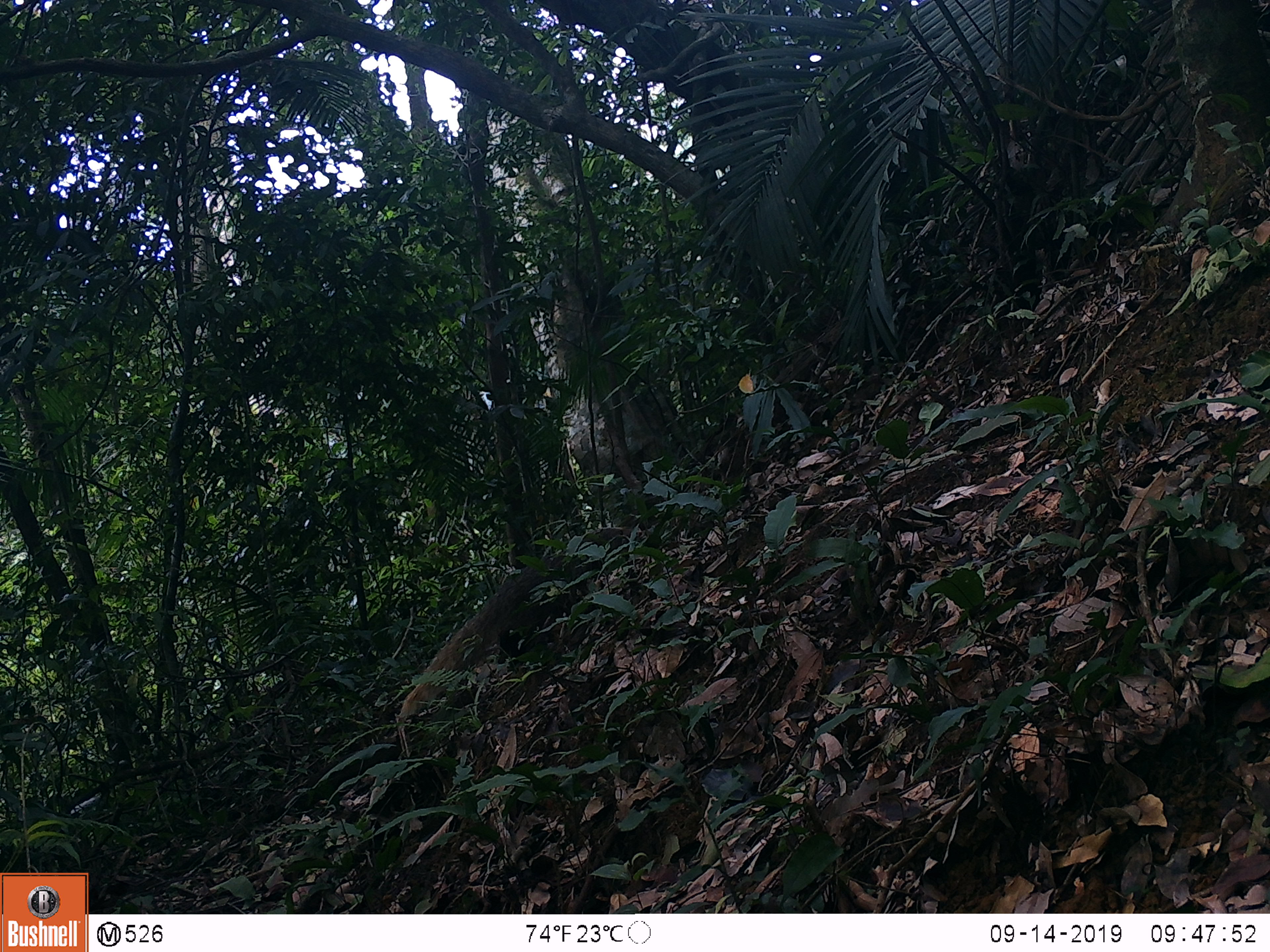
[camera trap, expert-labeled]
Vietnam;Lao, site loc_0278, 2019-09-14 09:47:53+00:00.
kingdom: Animalia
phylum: Chordata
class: Mammalia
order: Carnivora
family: Herpestidae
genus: Urva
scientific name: Urva urva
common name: crab-eating mongoose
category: crab eating mongoose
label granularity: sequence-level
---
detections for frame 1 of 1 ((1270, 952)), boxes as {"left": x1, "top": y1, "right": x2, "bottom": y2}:
crab eating mongoose: {"left": 398, "top": 511, "right": 662, "bottom": 718}